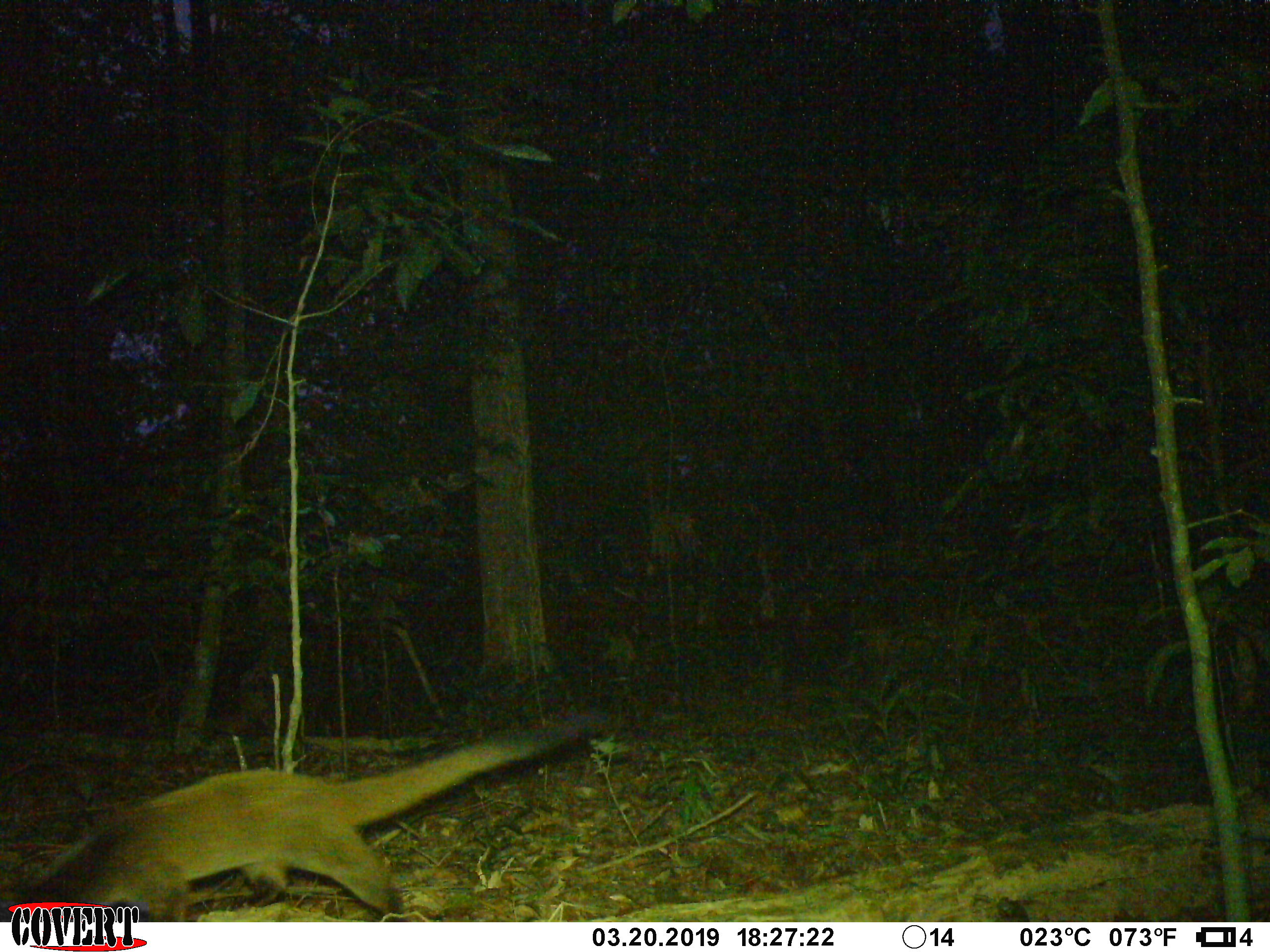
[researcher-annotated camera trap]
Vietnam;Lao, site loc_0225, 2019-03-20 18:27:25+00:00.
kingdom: Animalia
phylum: Chordata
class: Mammalia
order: Carnivora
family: Viverridae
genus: Paguma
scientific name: Paguma larvata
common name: masked palm civet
Masked palm civet (Paguma larvata). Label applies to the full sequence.